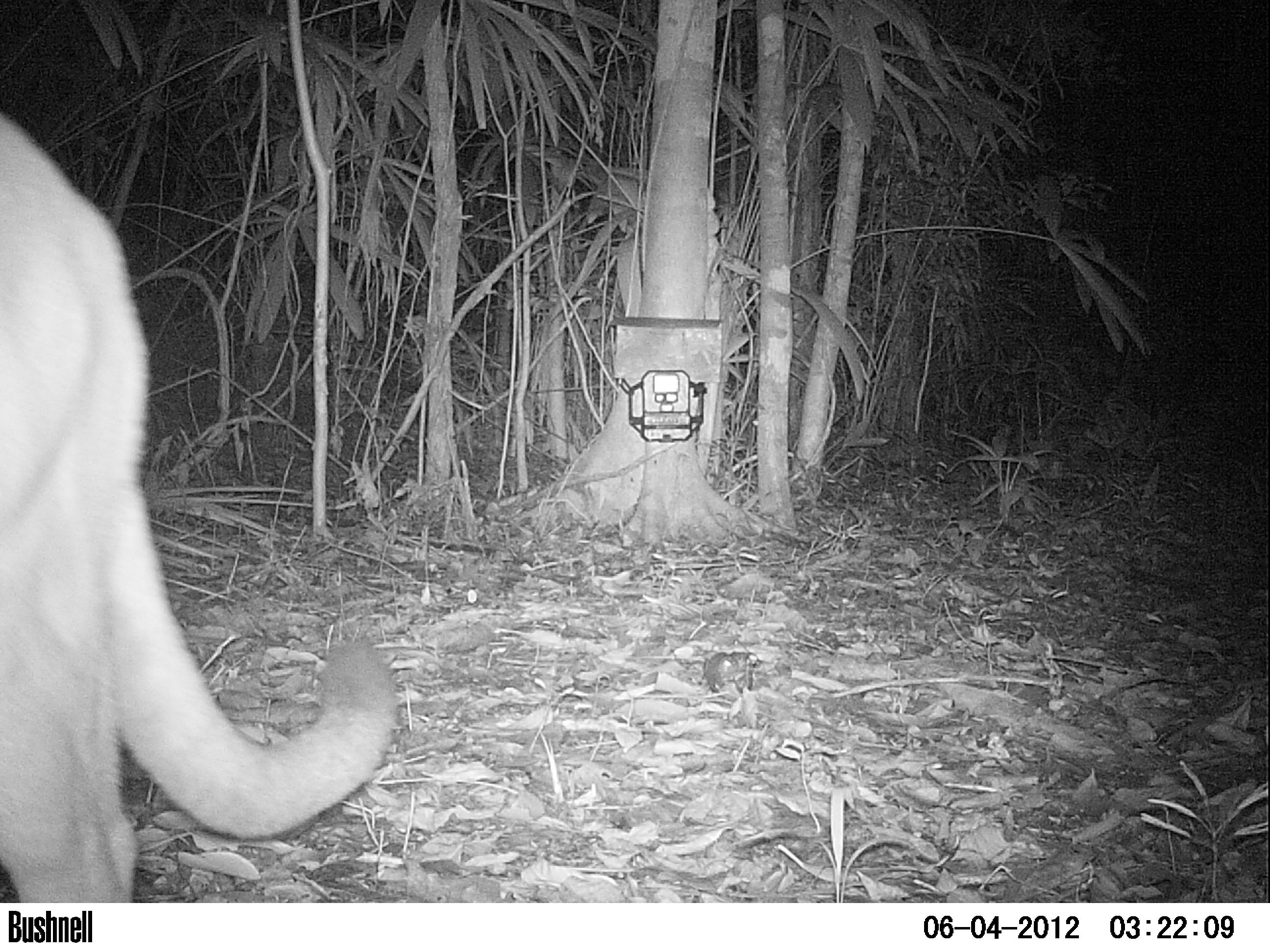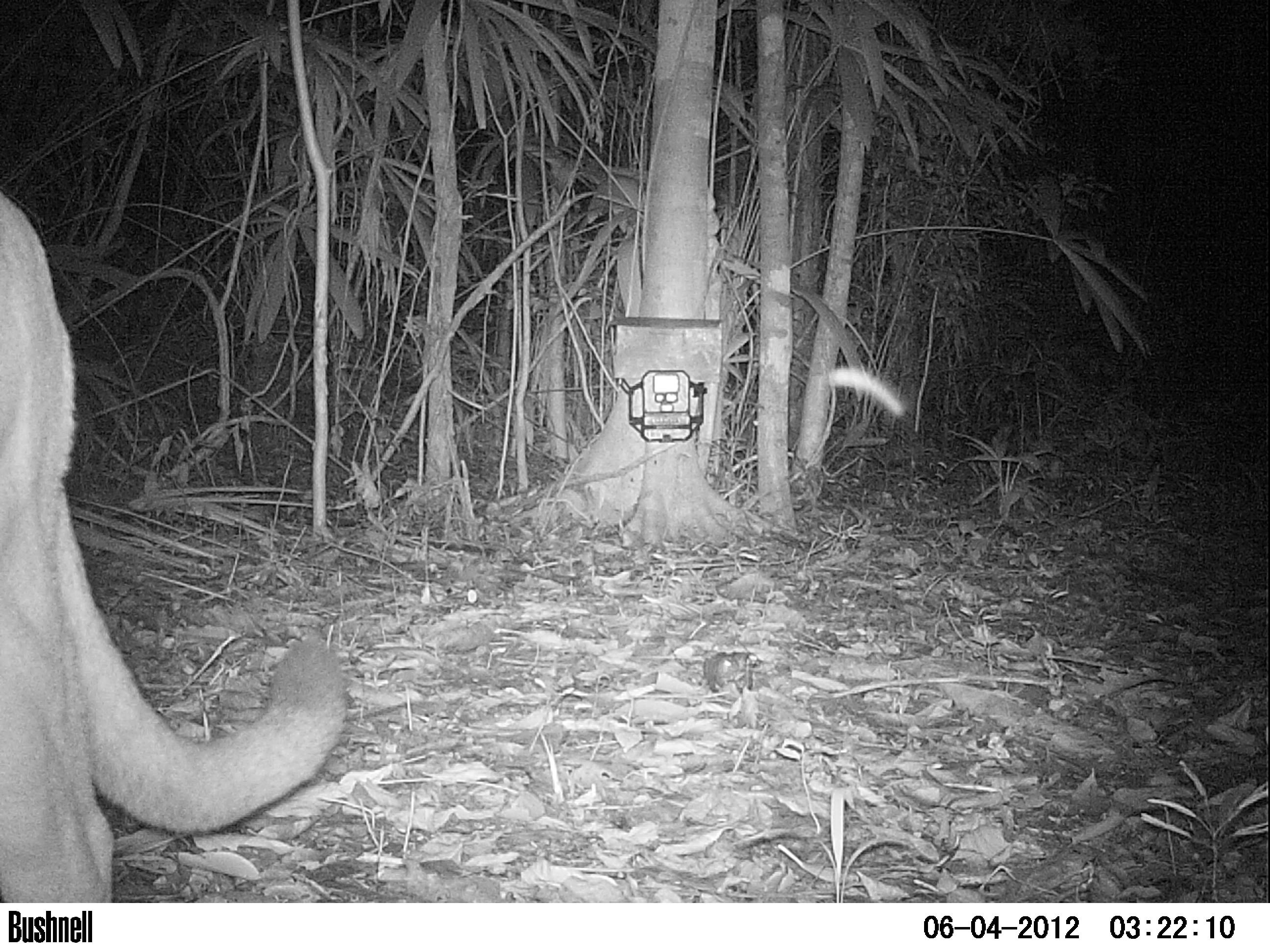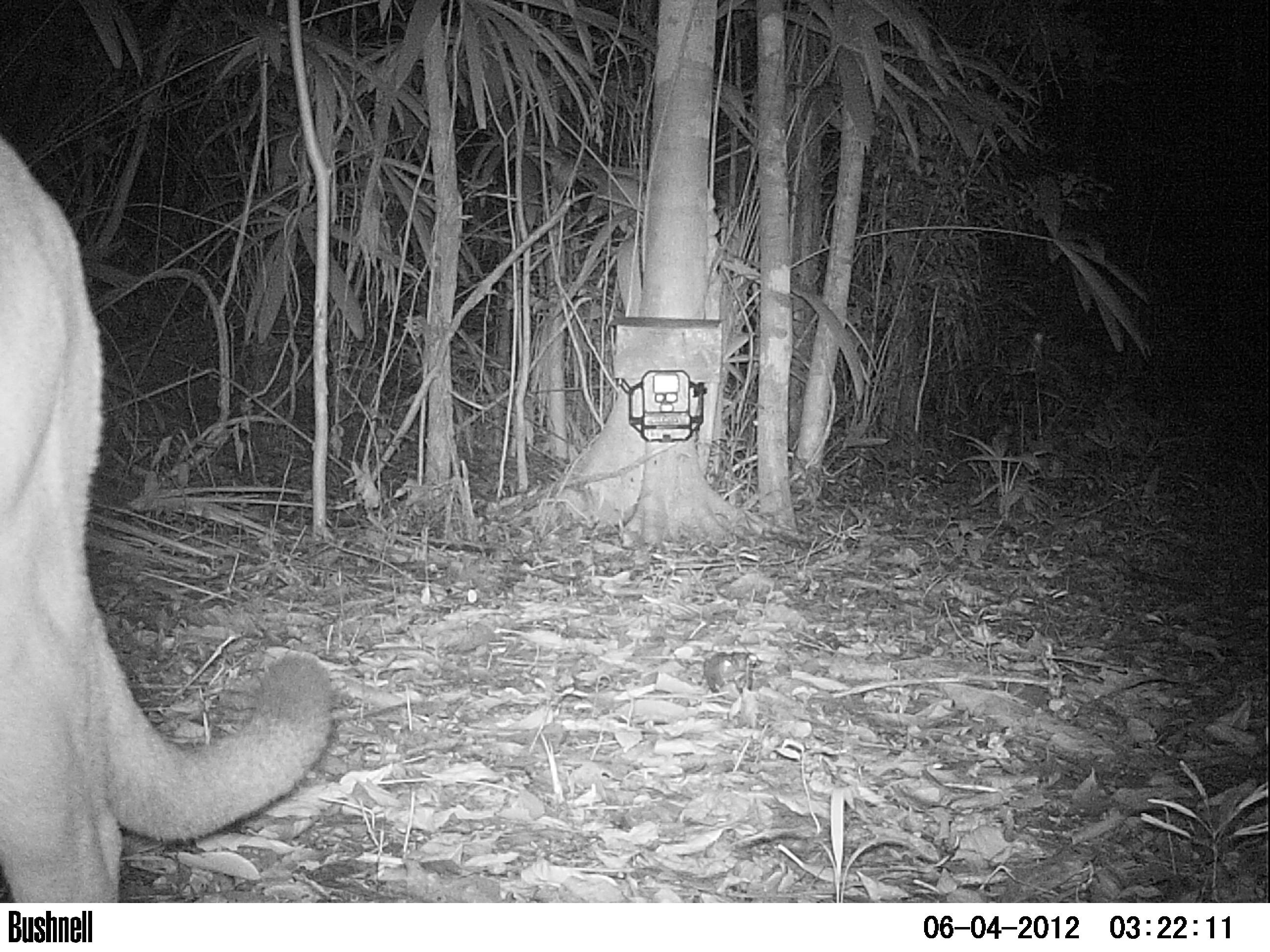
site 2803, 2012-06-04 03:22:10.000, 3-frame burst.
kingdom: Animalia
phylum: Chordata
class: Mammalia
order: Carnivora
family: Felidae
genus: Puma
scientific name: Puma concolor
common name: mountain lion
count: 1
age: adult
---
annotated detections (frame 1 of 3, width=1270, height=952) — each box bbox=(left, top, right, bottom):
puma concolor: bbox=(0, 106, 392, 903)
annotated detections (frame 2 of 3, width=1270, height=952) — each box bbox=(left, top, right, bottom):
puma concolor: bbox=(0, 191, 348, 901)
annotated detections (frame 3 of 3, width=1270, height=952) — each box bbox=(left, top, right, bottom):
puma concolor: bbox=(0, 136, 330, 901)